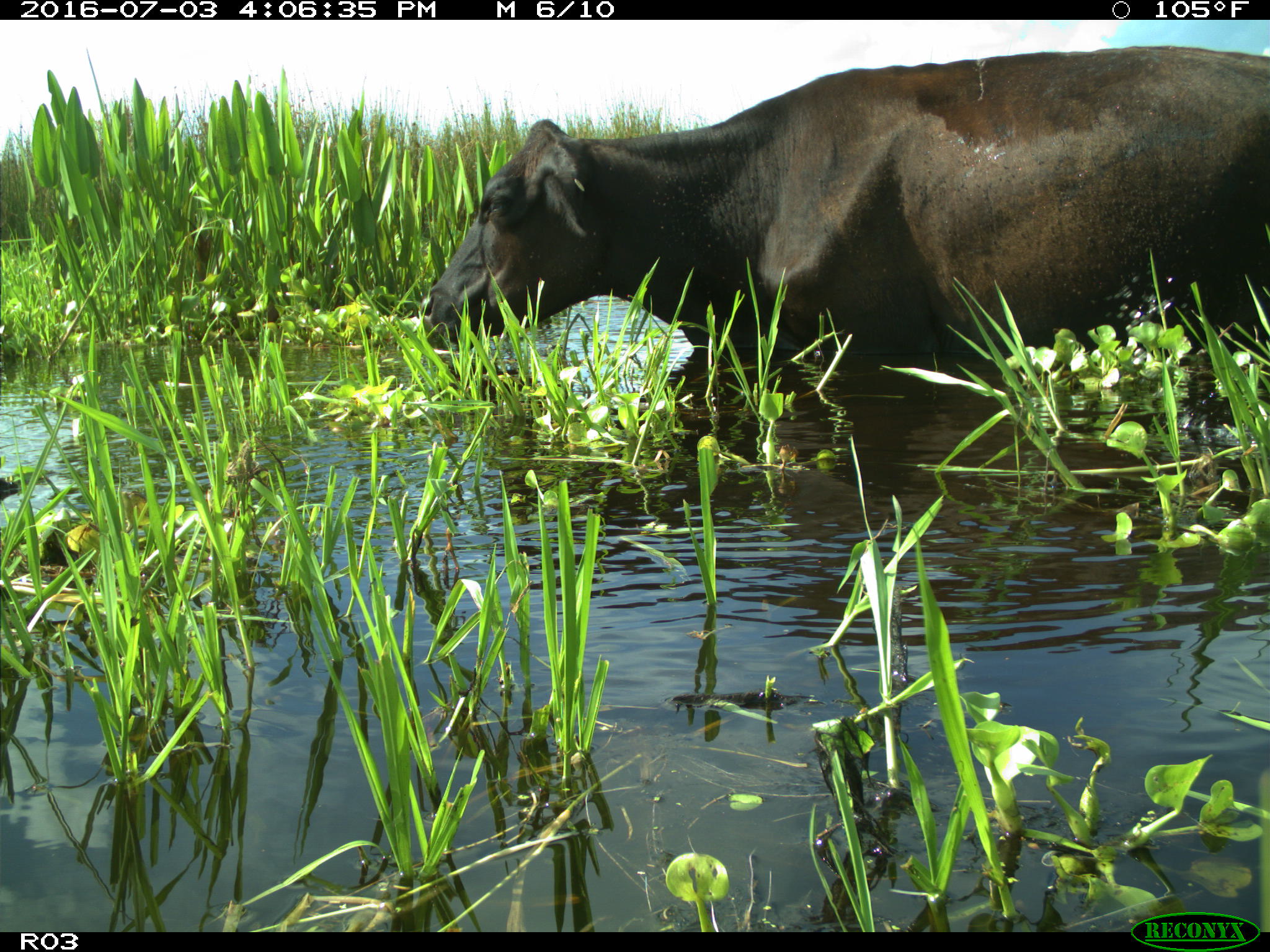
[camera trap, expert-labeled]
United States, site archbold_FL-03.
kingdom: Animalia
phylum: Chordata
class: Mammalia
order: Artiodactyla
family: Bovidae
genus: Bos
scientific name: Bos taurus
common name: domestic cow